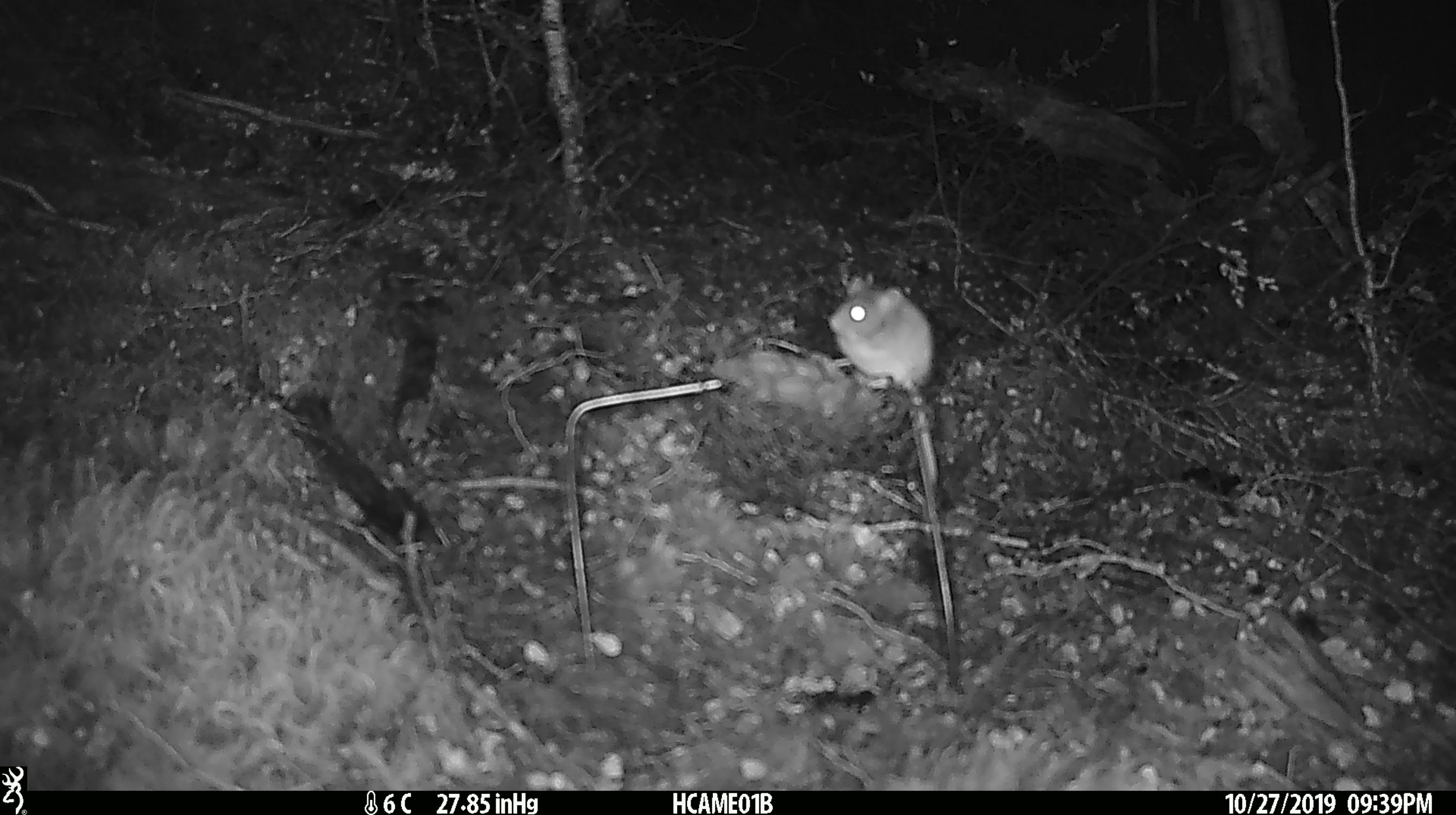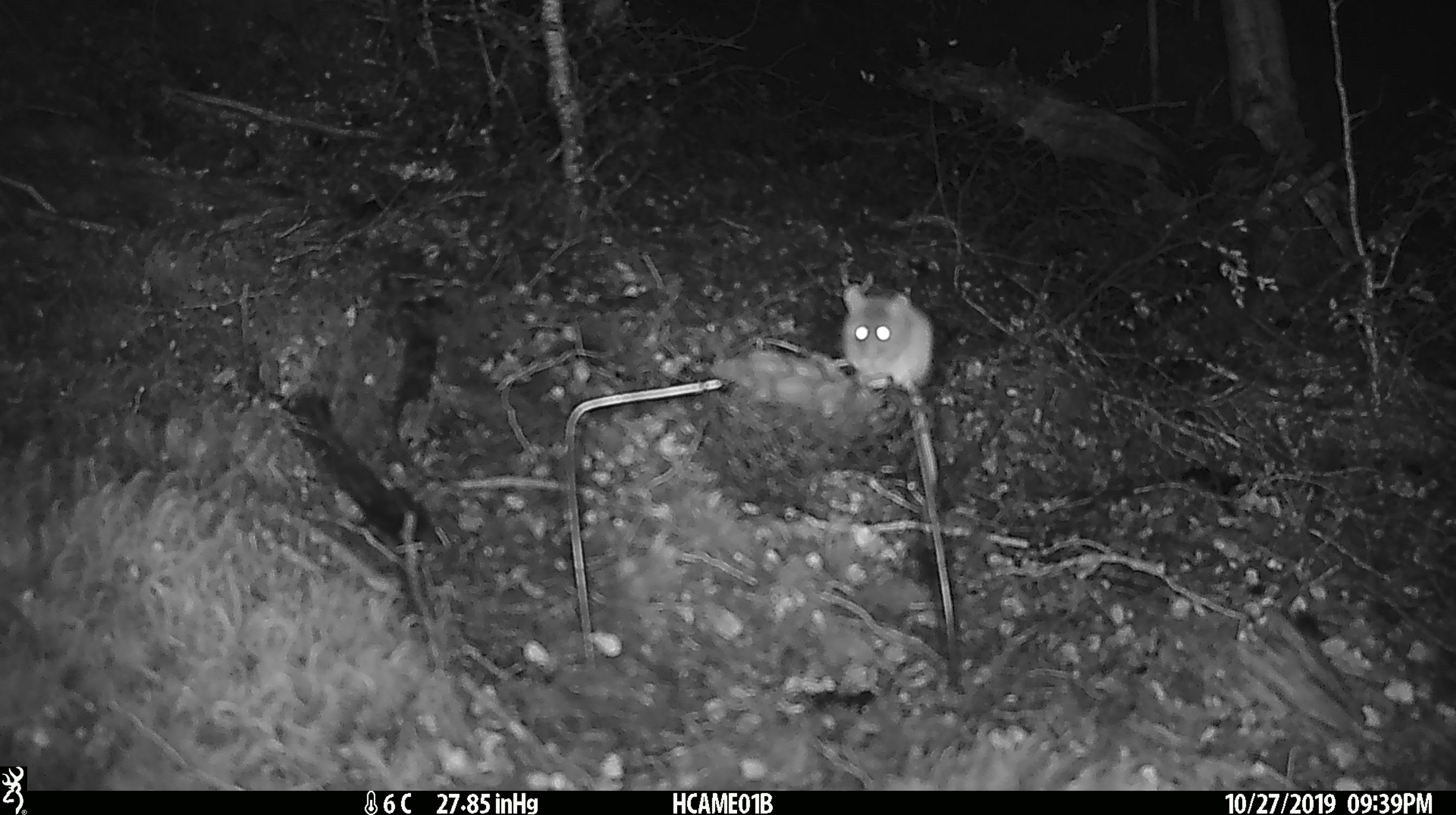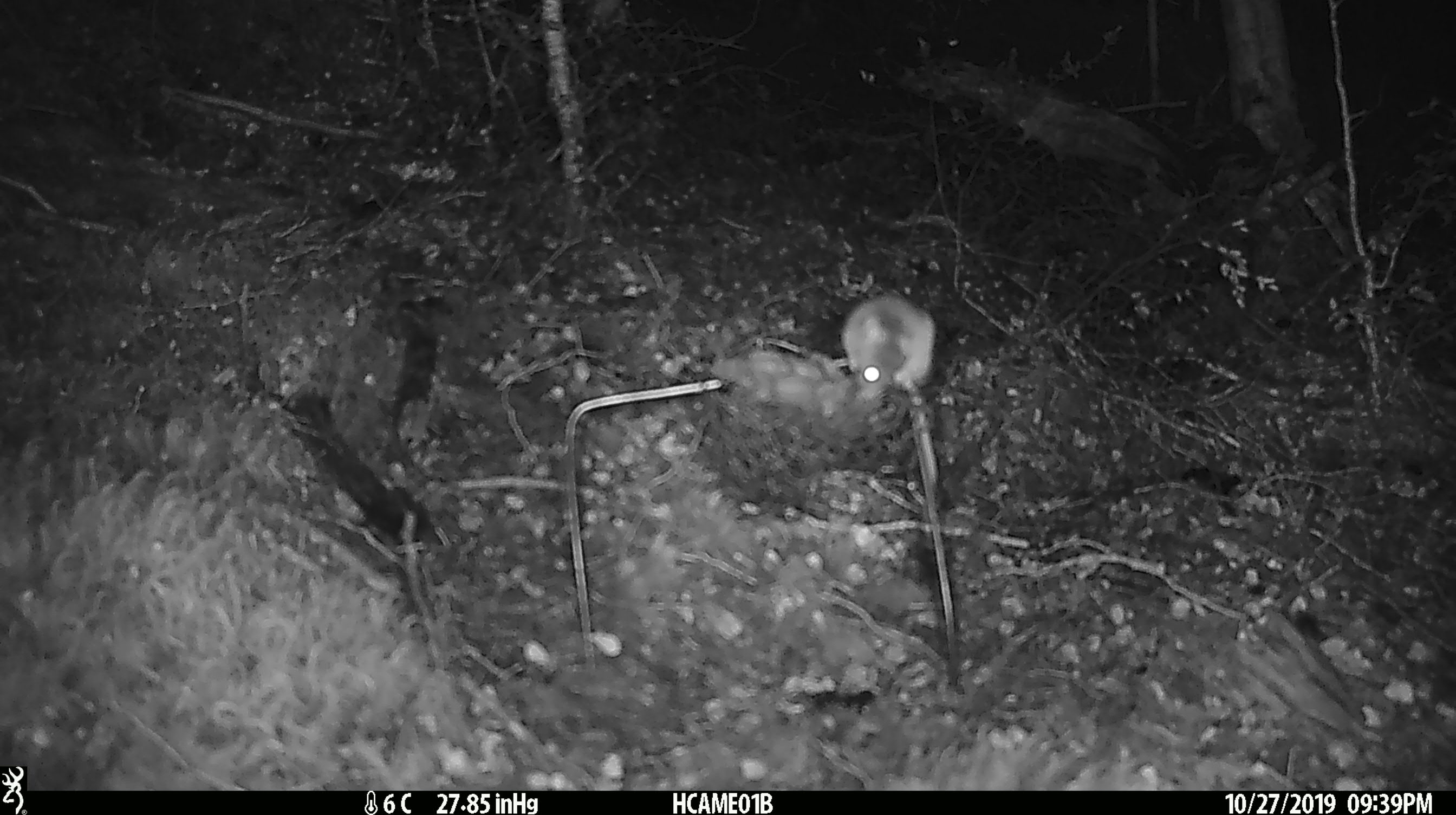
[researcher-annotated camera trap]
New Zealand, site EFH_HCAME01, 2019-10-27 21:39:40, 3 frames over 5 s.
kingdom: Animalia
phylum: Chordata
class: Mammalia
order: Rodentia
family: Muridae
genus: Mus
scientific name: Mus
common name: mouse